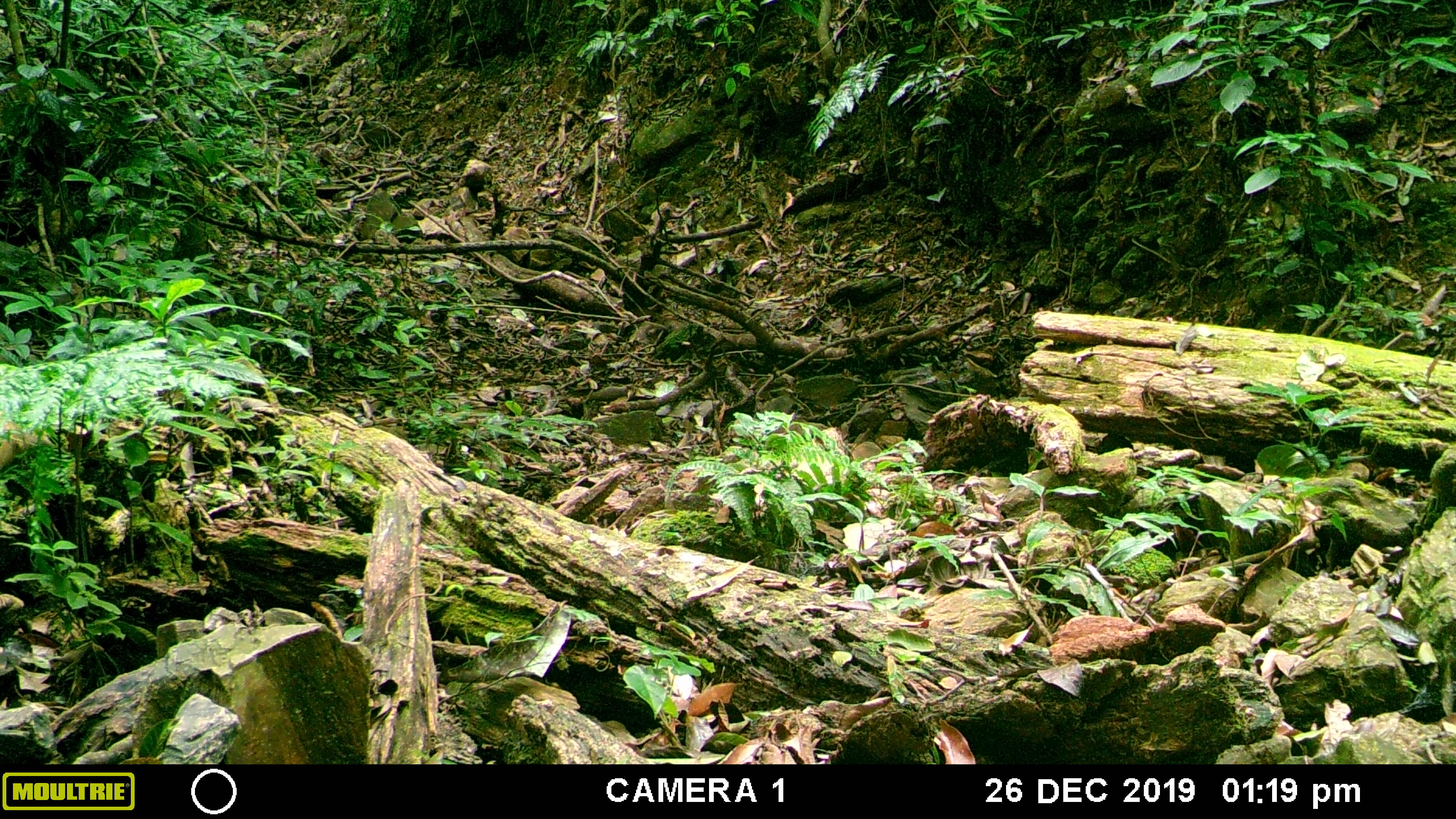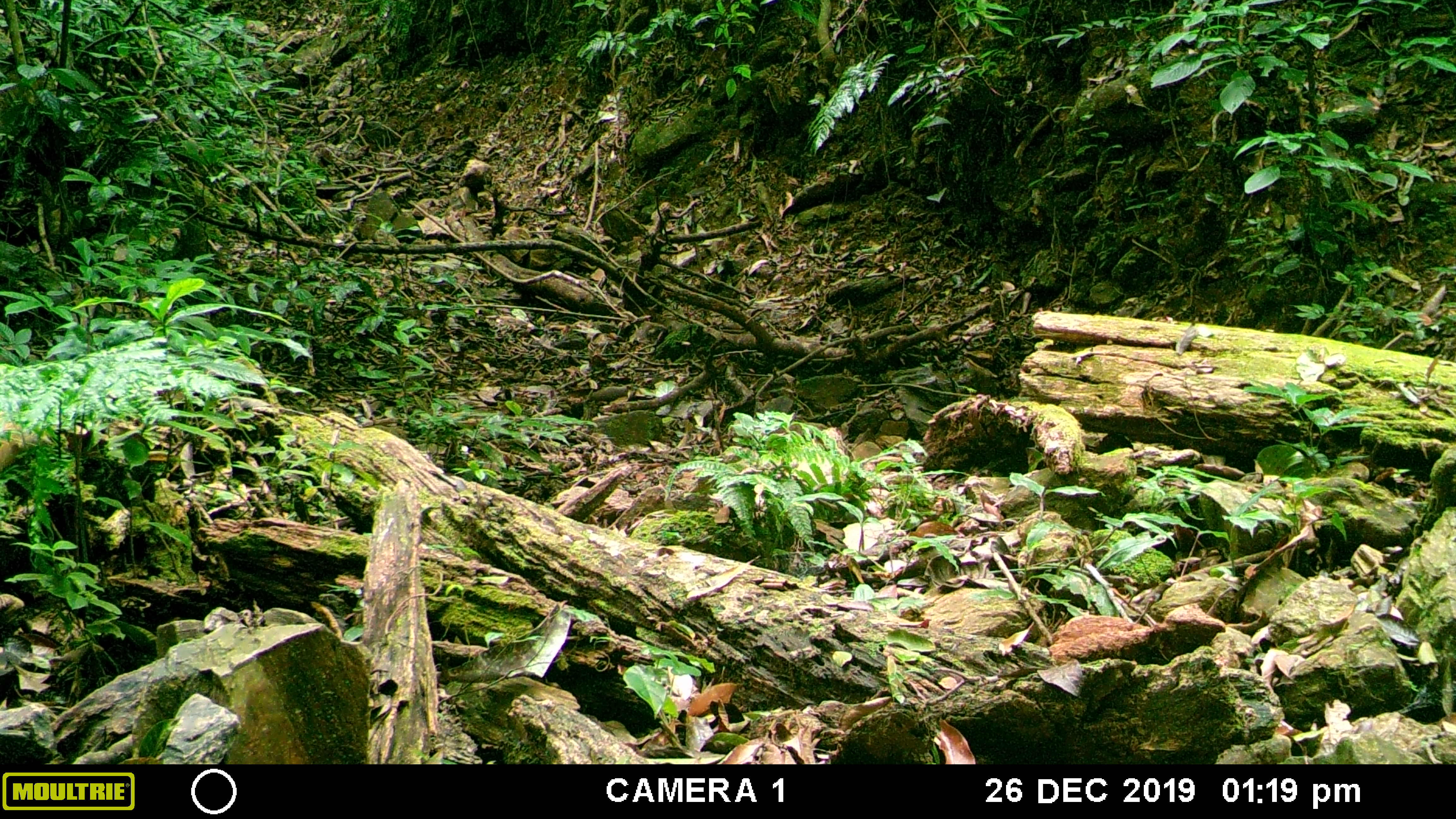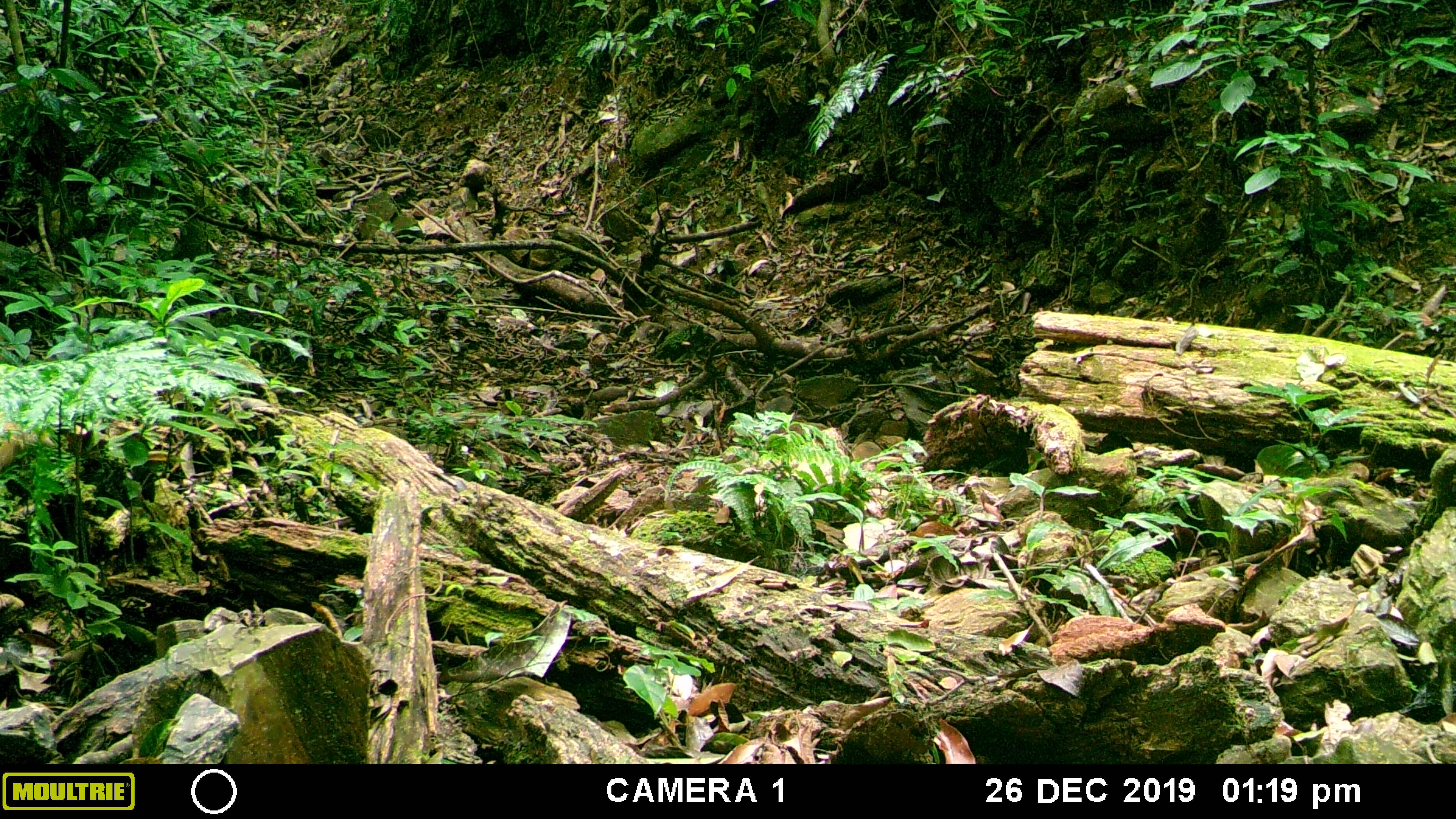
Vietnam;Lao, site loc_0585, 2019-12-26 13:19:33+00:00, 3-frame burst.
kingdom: Animalia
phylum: Chordata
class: Mammalia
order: Carnivora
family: Mustelidae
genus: Martes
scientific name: Martes flavigula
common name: yellow-throated marten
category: yellow throated marten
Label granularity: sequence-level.